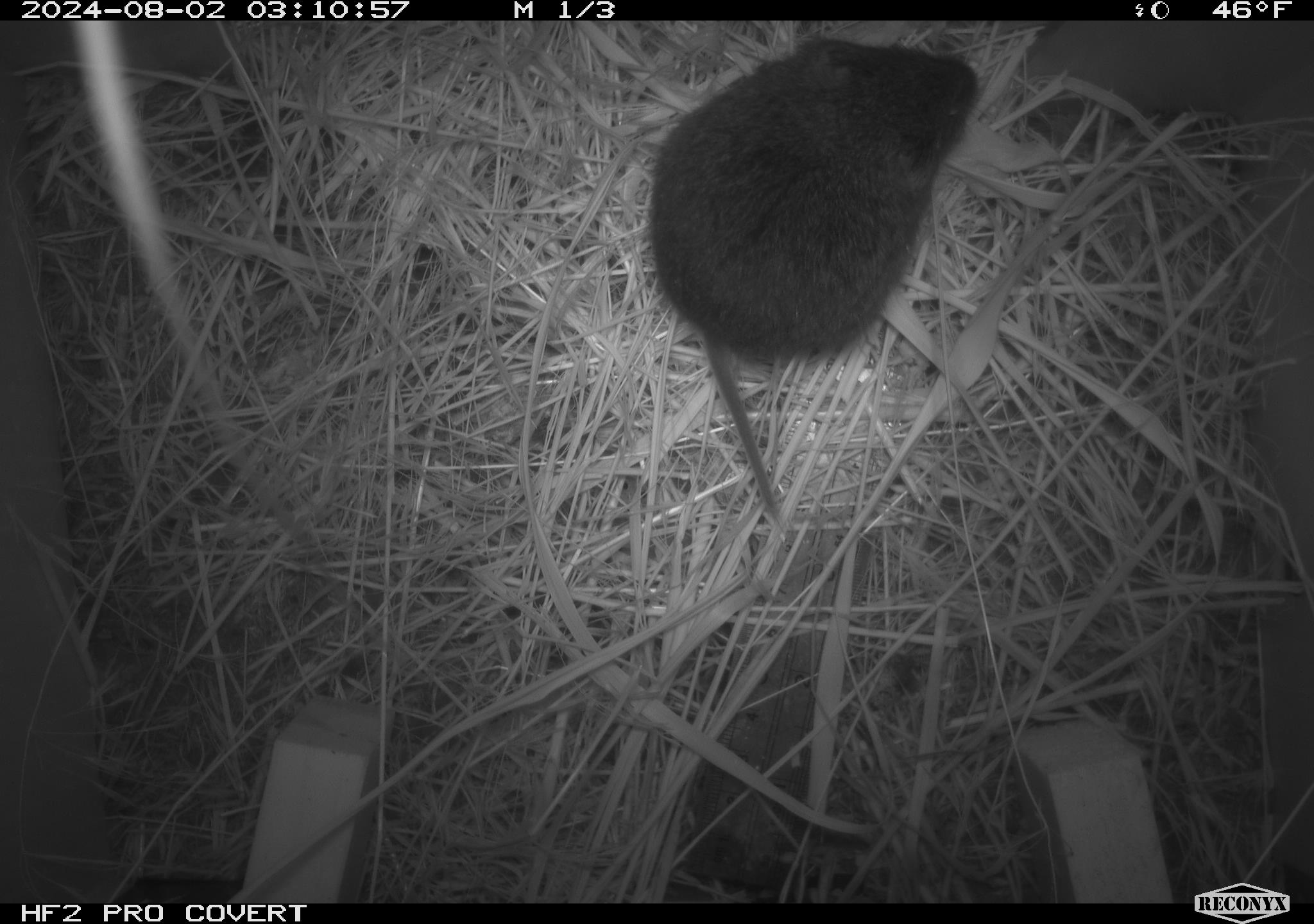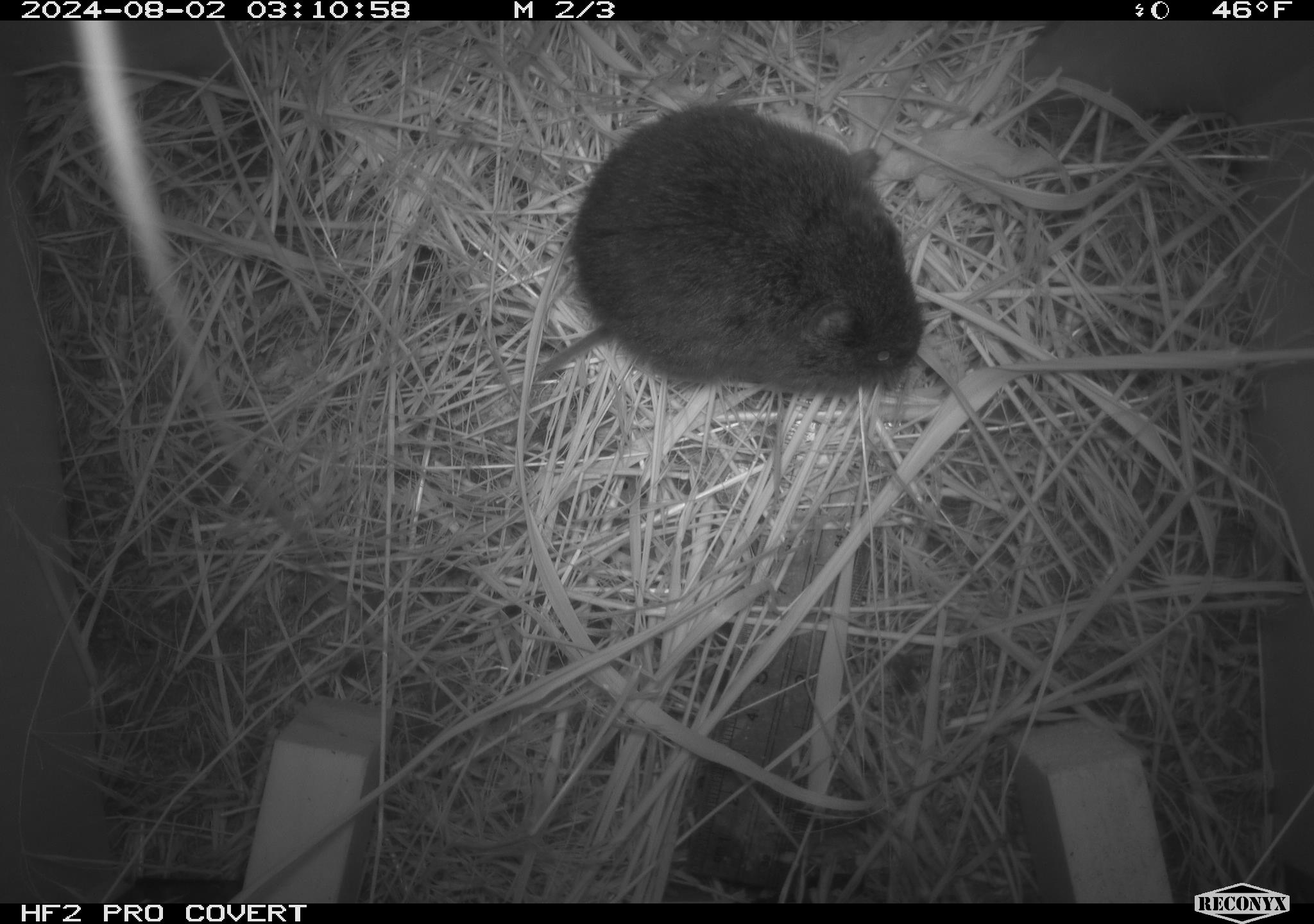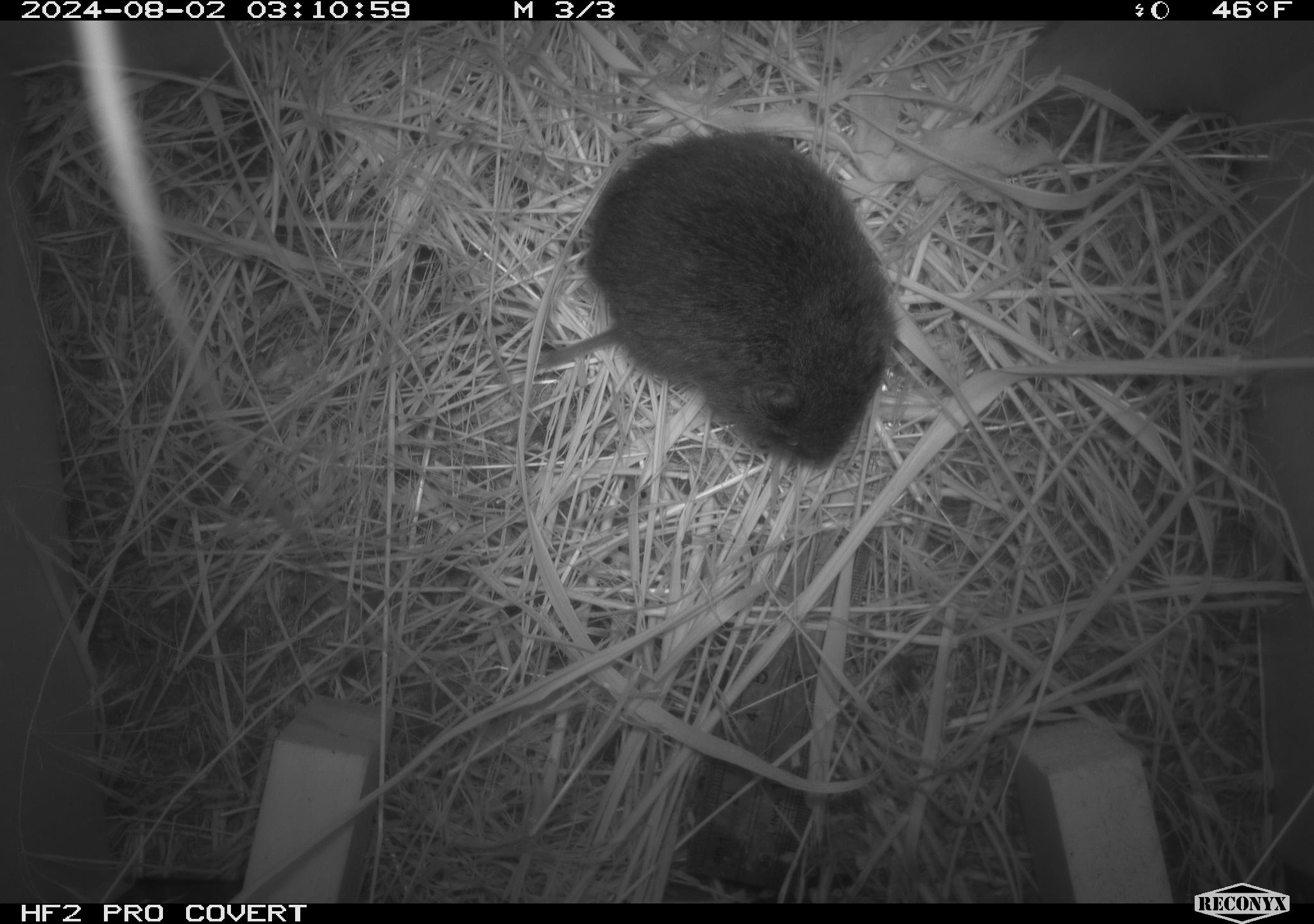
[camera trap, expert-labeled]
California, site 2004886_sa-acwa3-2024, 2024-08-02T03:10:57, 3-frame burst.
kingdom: Animalia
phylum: Chordata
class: Mammalia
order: Rodentia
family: Cricetidae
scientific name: Arvicolinae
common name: voles, lemmings, and muskrats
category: arvicolinae subfamily